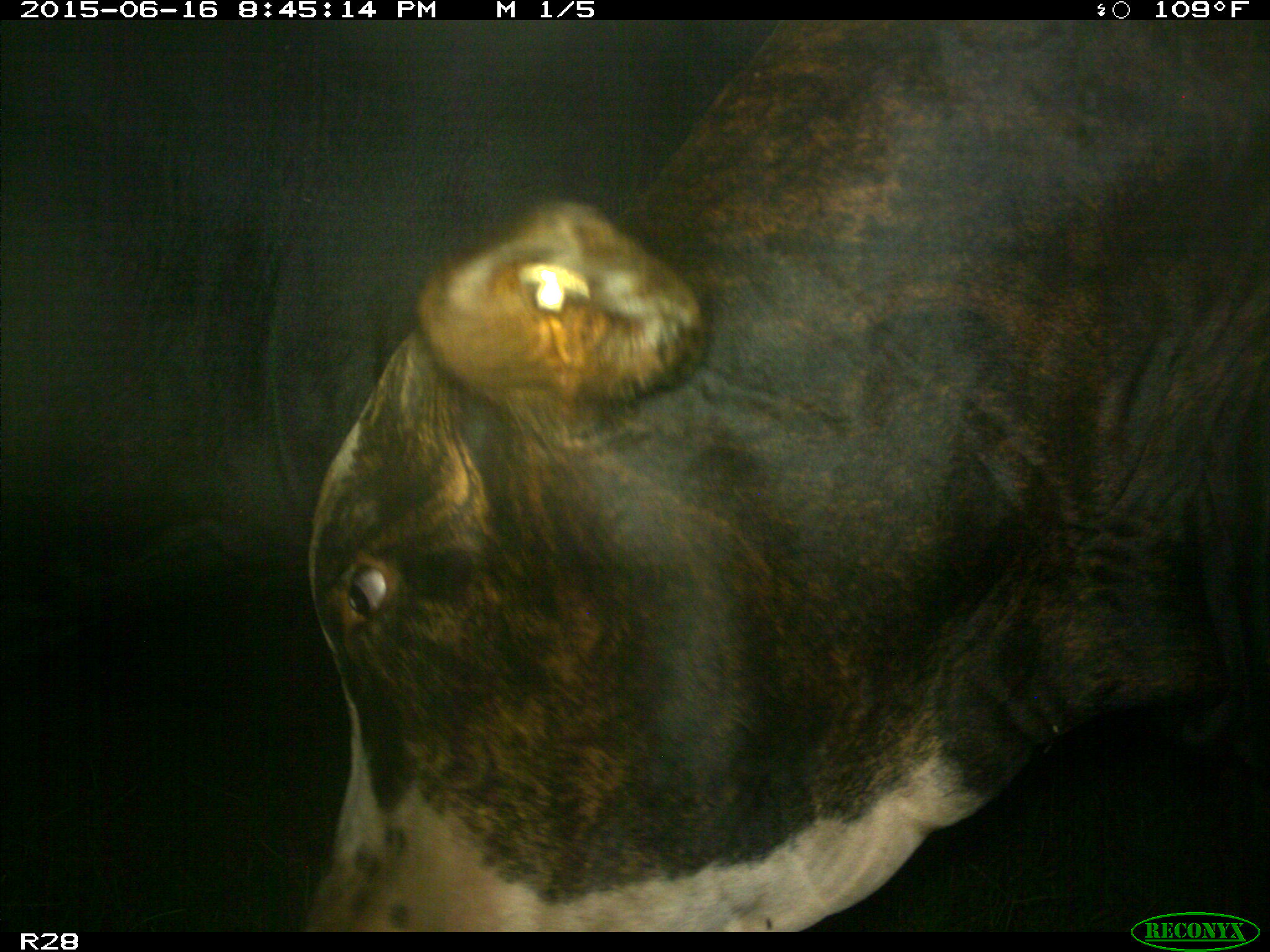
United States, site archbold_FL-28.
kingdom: Animalia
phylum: Chordata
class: Mammalia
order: Artiodactyla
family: Bovidae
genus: Bos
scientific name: Bos taurus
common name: domestic cow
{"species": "Bos taurus (domestic cow)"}